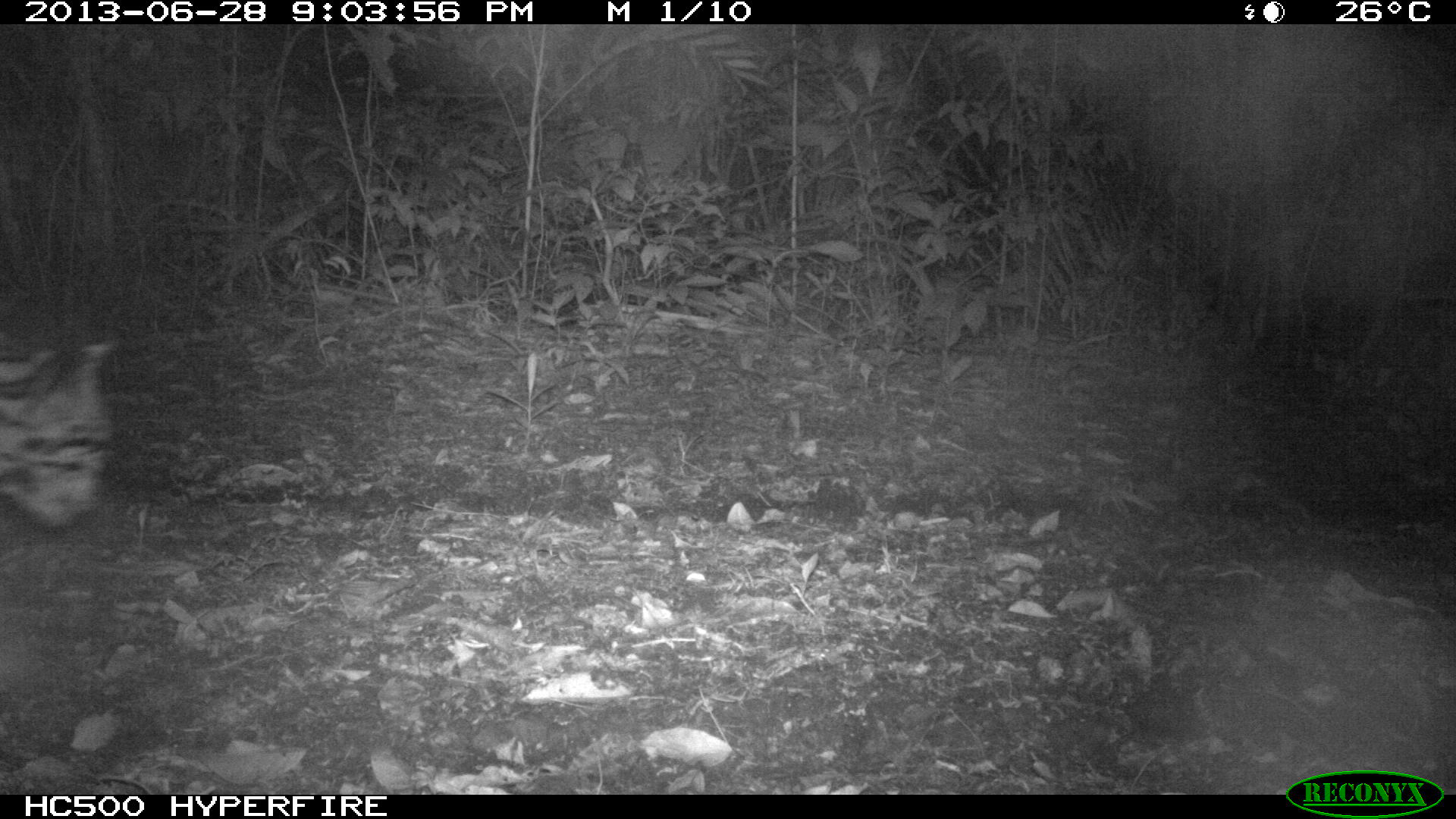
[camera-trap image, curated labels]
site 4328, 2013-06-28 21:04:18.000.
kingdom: Animalia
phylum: Chordata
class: Mammalia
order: Carnivora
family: Felidae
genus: Leopardus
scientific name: Leopardus pardalis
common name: ocelot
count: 1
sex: male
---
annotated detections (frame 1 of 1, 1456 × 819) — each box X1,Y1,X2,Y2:
leopardus pardalis: 0,336,119,534